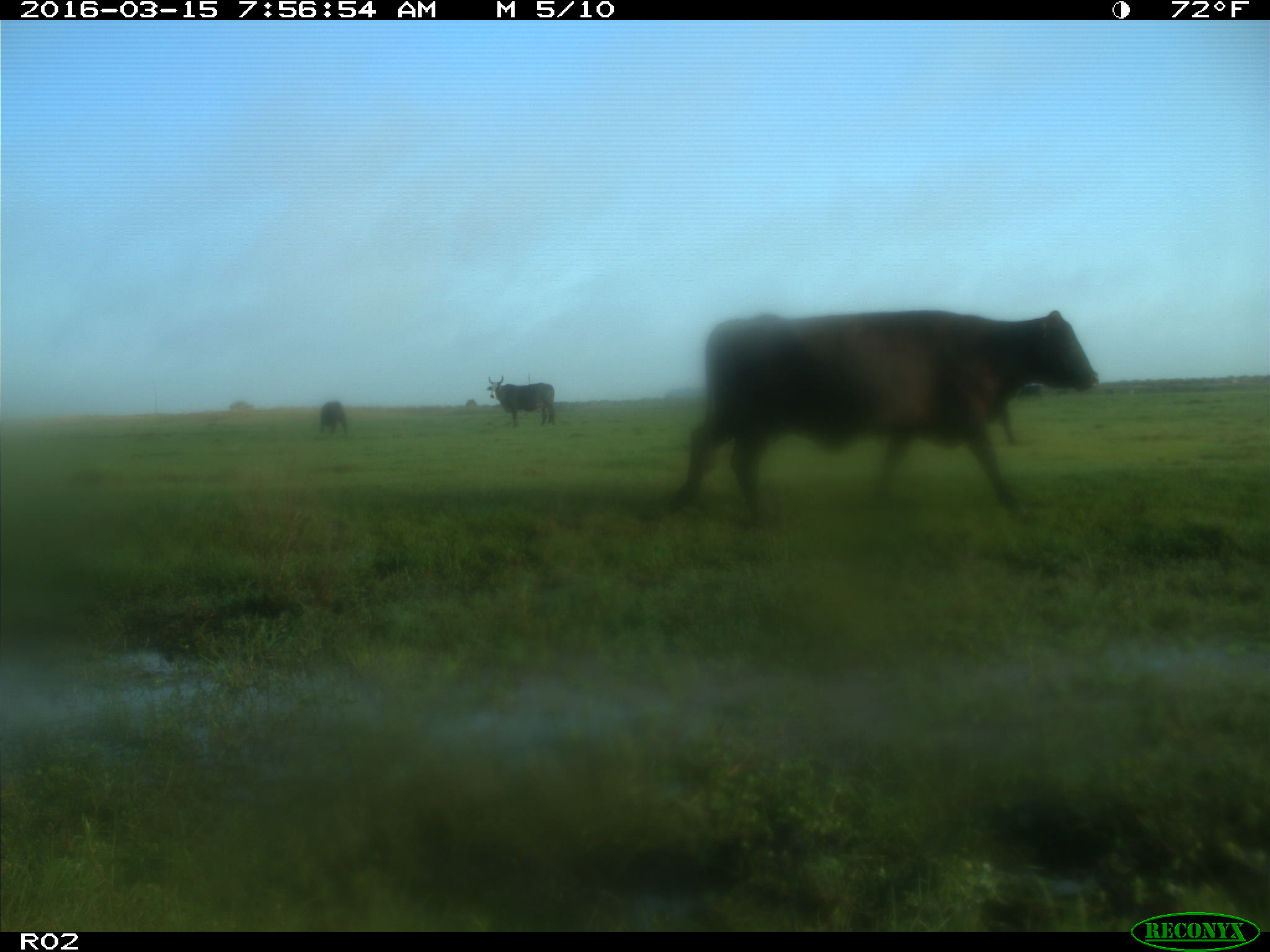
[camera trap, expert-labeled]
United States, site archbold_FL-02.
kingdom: Animalia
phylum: Chordata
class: Mammalia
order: Artiodactyla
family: Bovidae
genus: Bos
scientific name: Bos taurus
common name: domestic cow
Bos taurus (domestic cow).